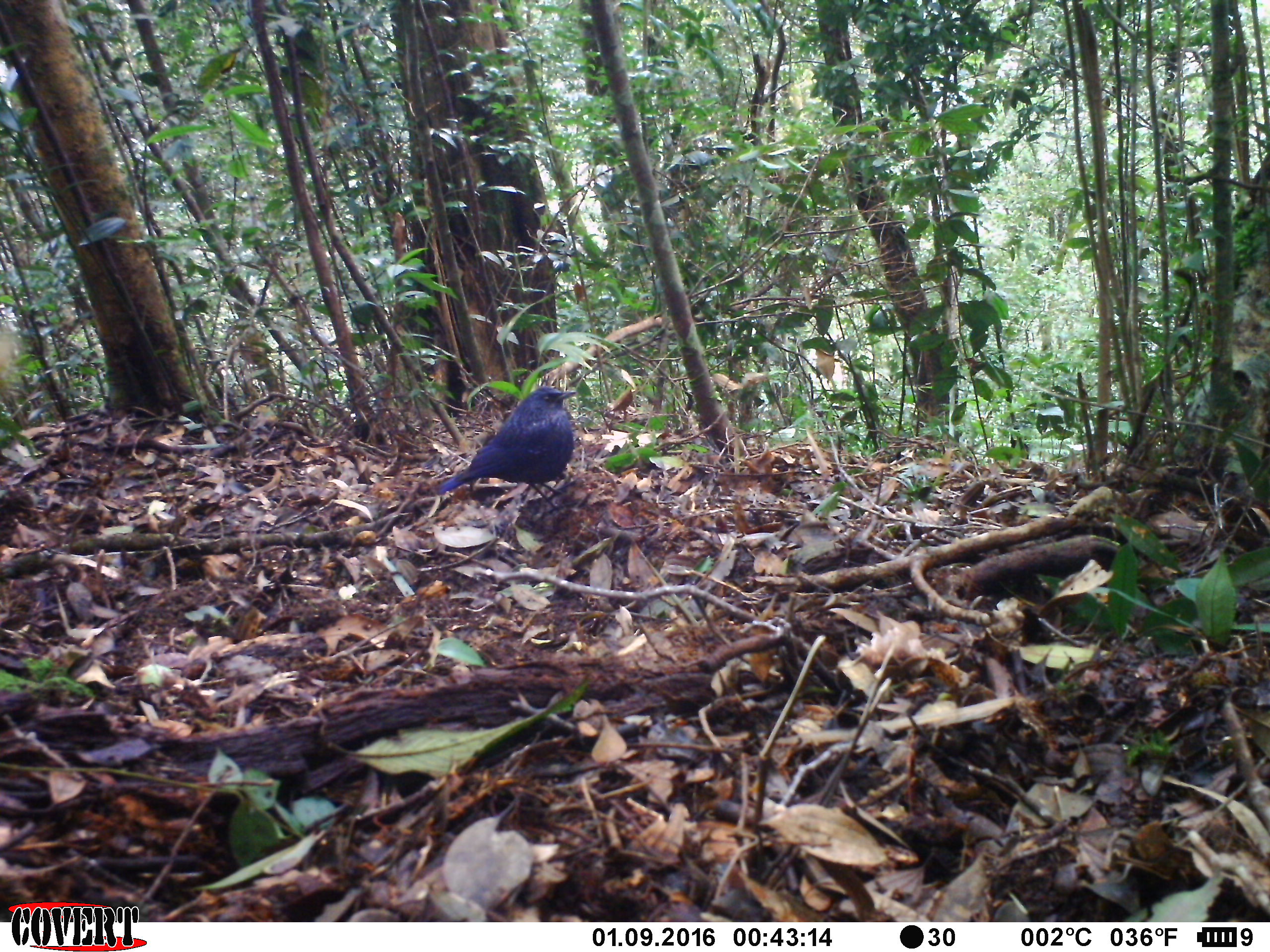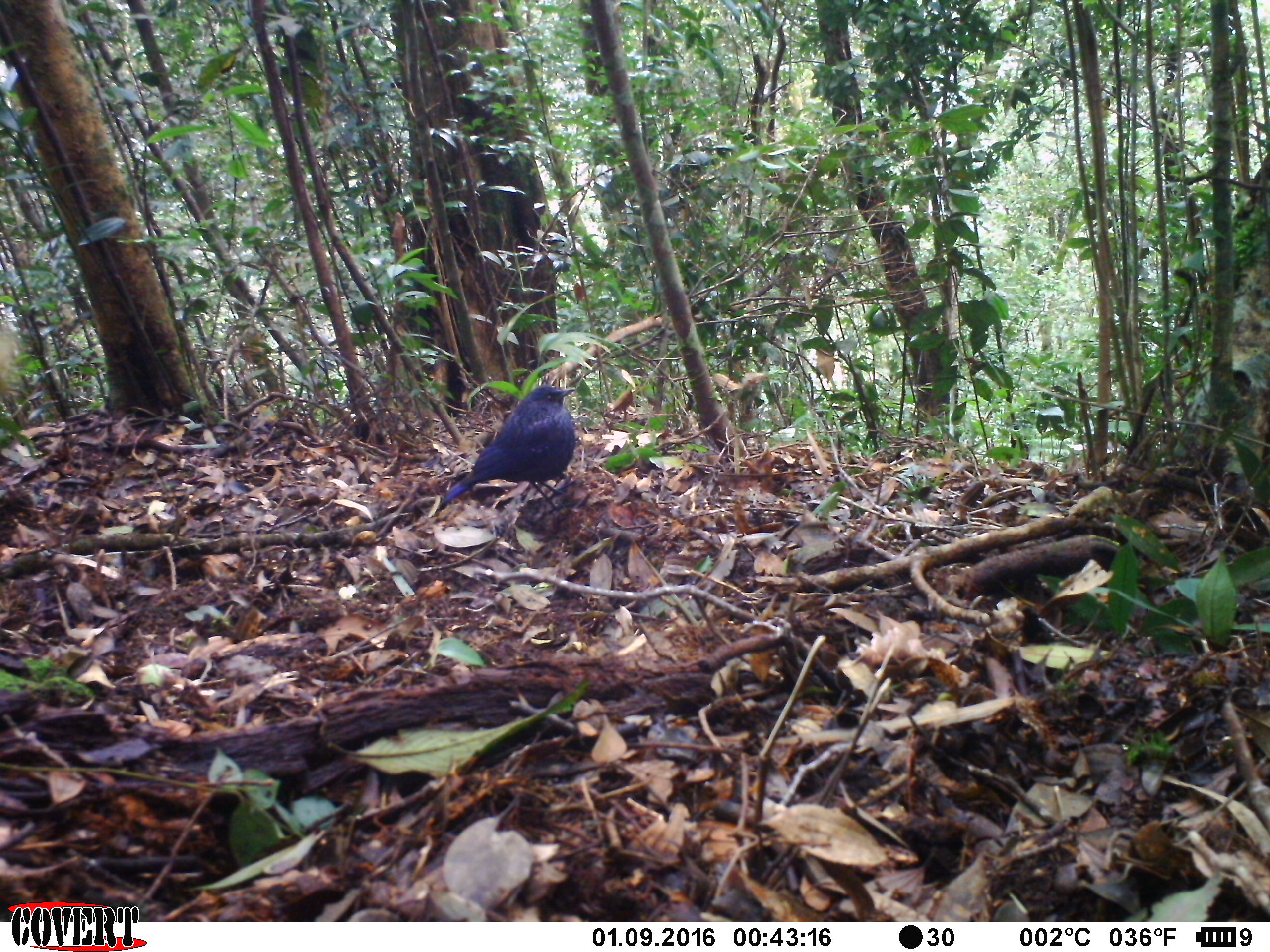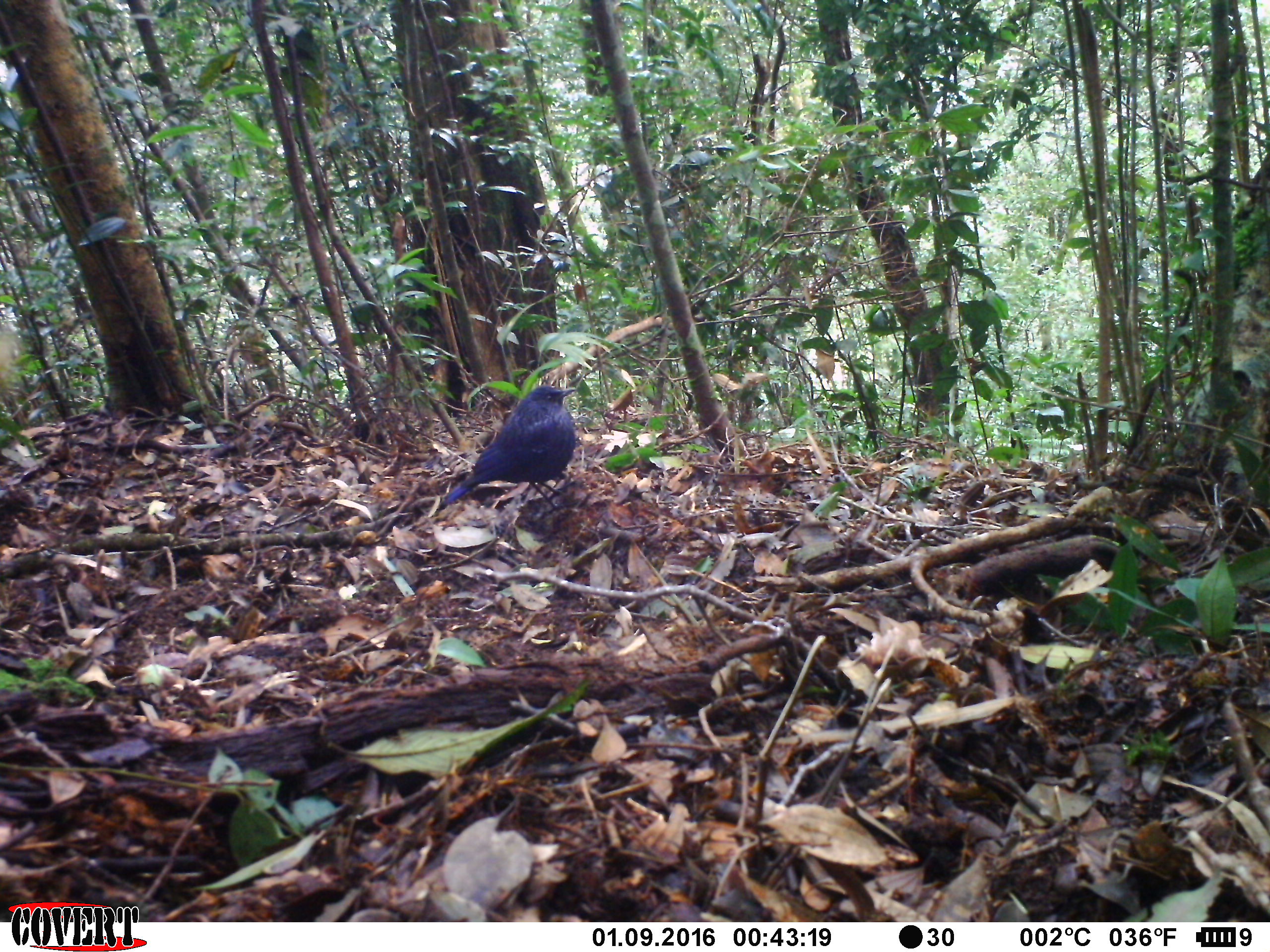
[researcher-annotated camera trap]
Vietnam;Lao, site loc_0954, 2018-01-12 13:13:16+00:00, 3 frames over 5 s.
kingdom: Animalia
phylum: Chordata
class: Aves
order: Passeriformes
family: Muscicapidae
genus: Myophonus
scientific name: Myophonus caeruleus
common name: blue whistling thrush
Blue whistling thrush (Myophonus caeruleus). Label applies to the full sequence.